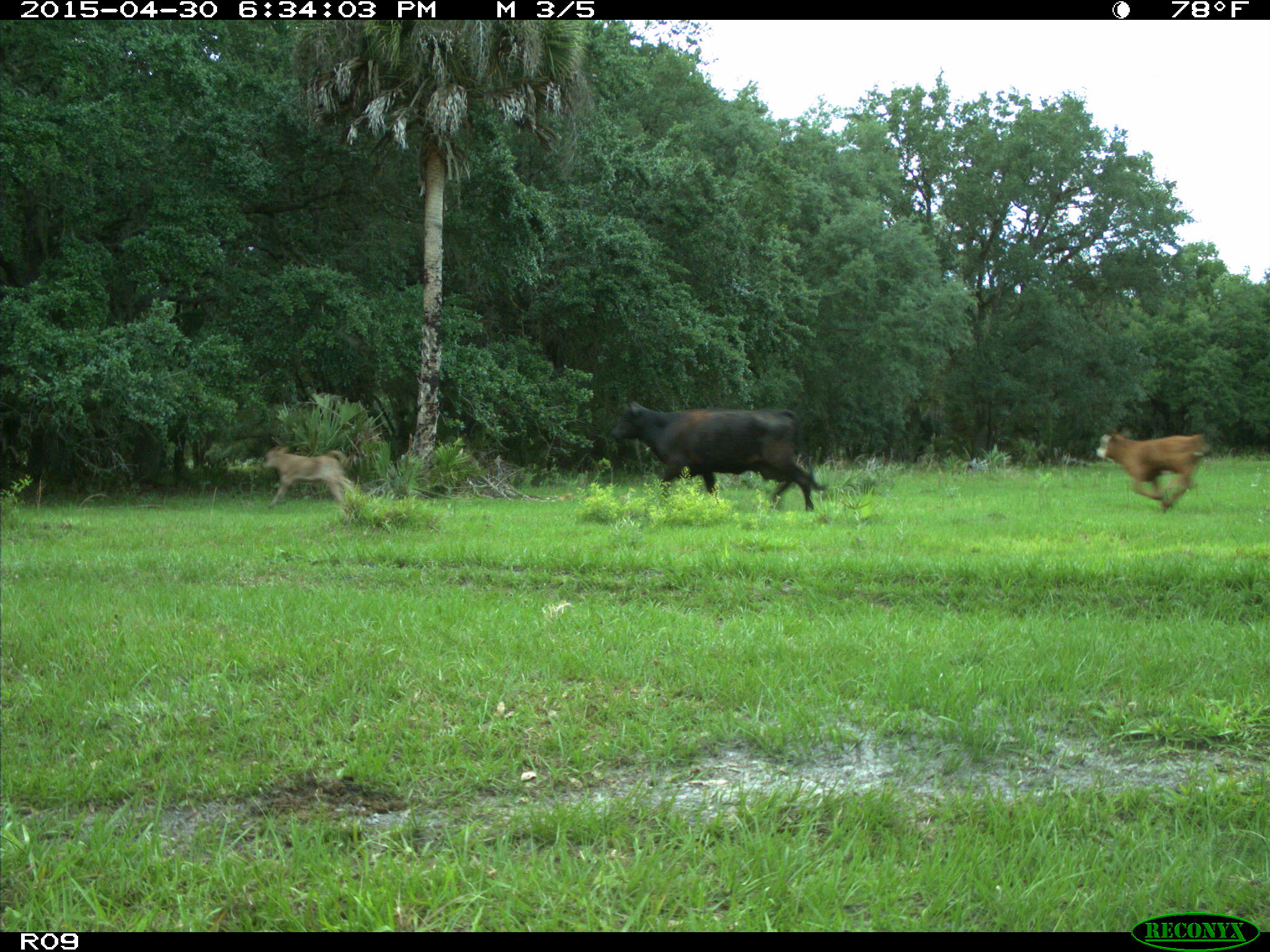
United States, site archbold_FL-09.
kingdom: Animalia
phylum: Chordata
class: Mammalia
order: Artiodactyla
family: Bovidae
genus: Bos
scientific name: Bos taurus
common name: domestic cow